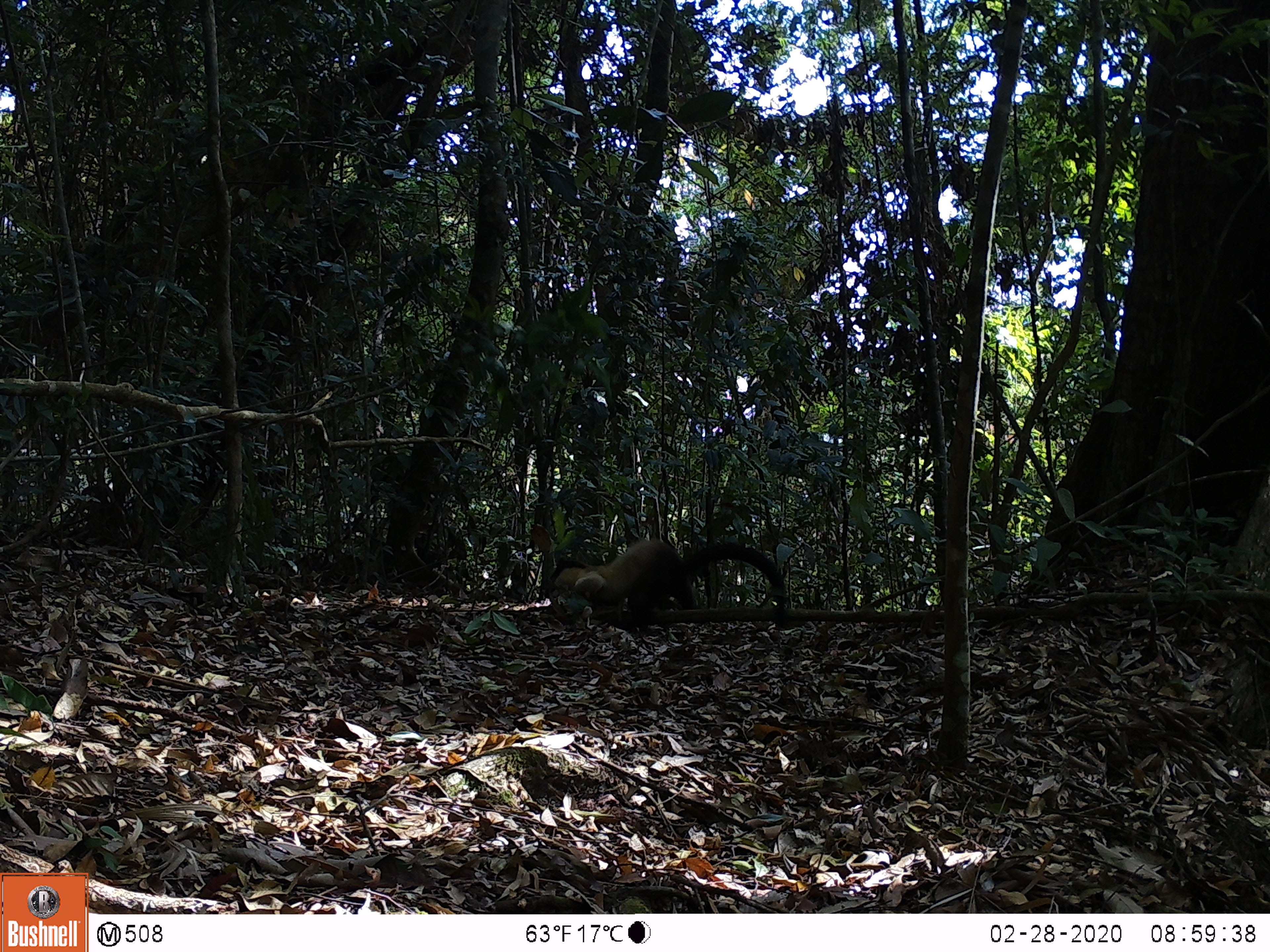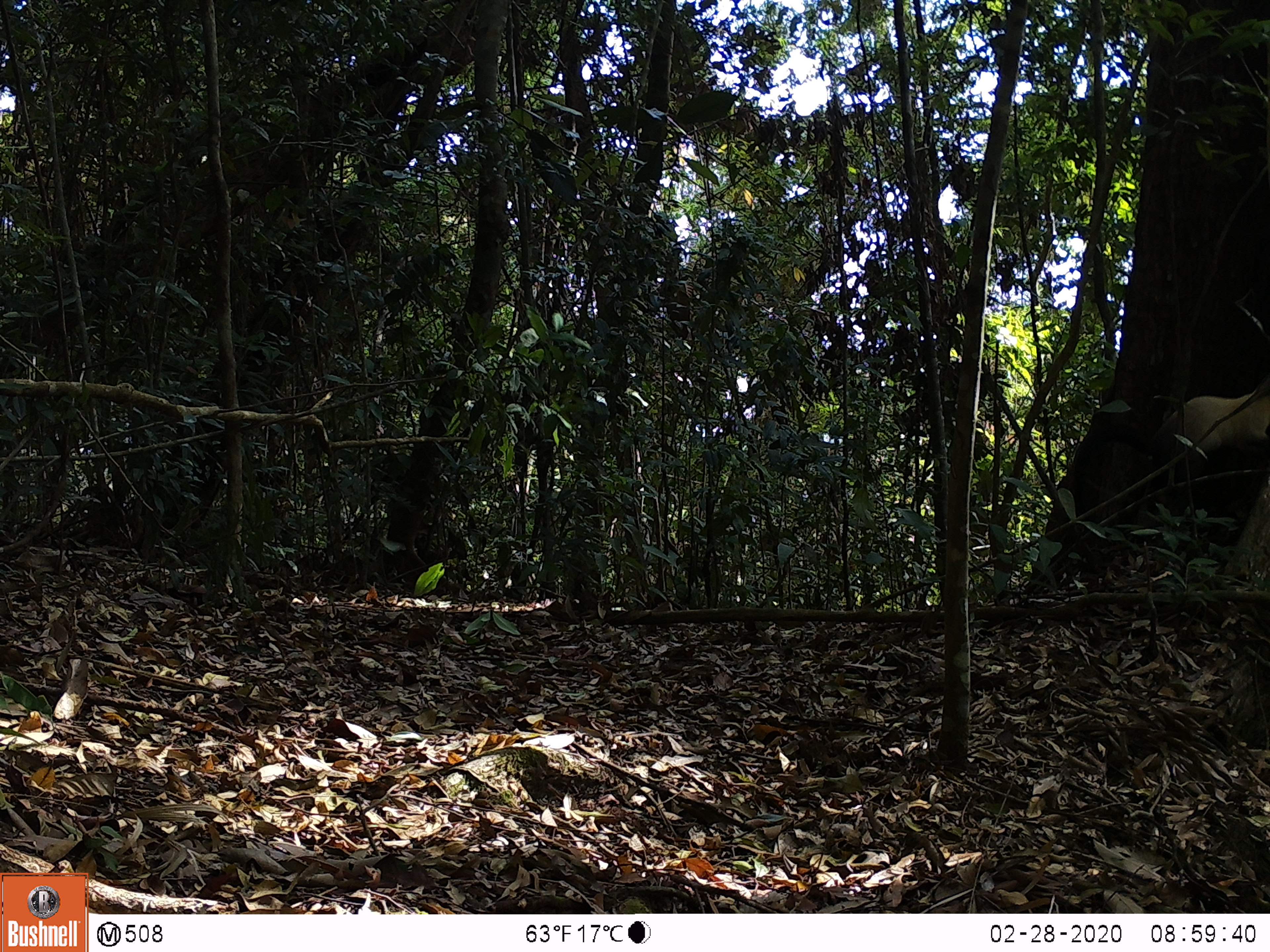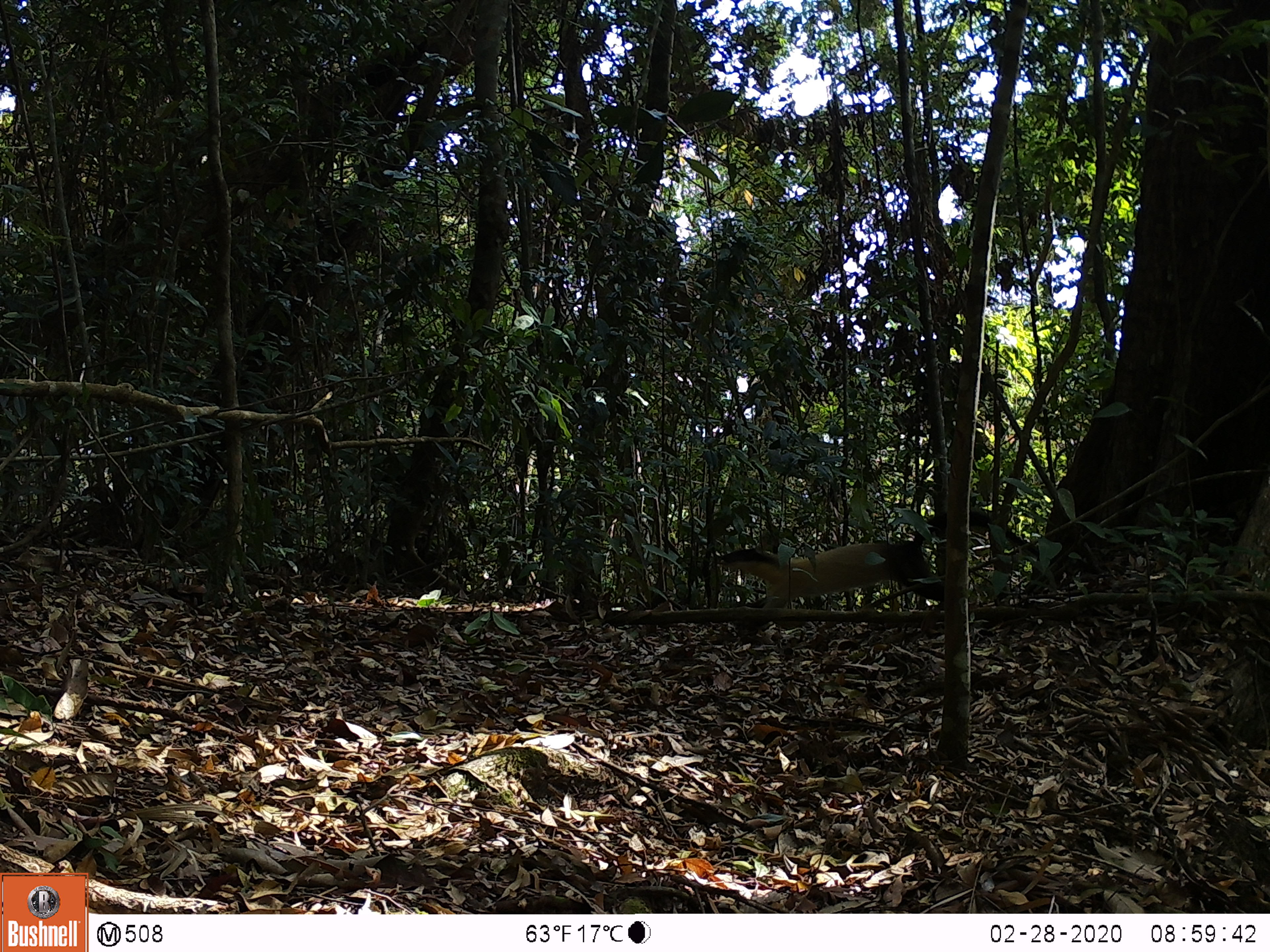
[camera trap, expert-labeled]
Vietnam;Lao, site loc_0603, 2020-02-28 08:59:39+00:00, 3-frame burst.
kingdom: Animalia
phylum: Chordata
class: Mammalia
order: Carnivora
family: Mustelidae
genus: Martes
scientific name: Martes flavigula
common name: yellow-throated marten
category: yellow throated marten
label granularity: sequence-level